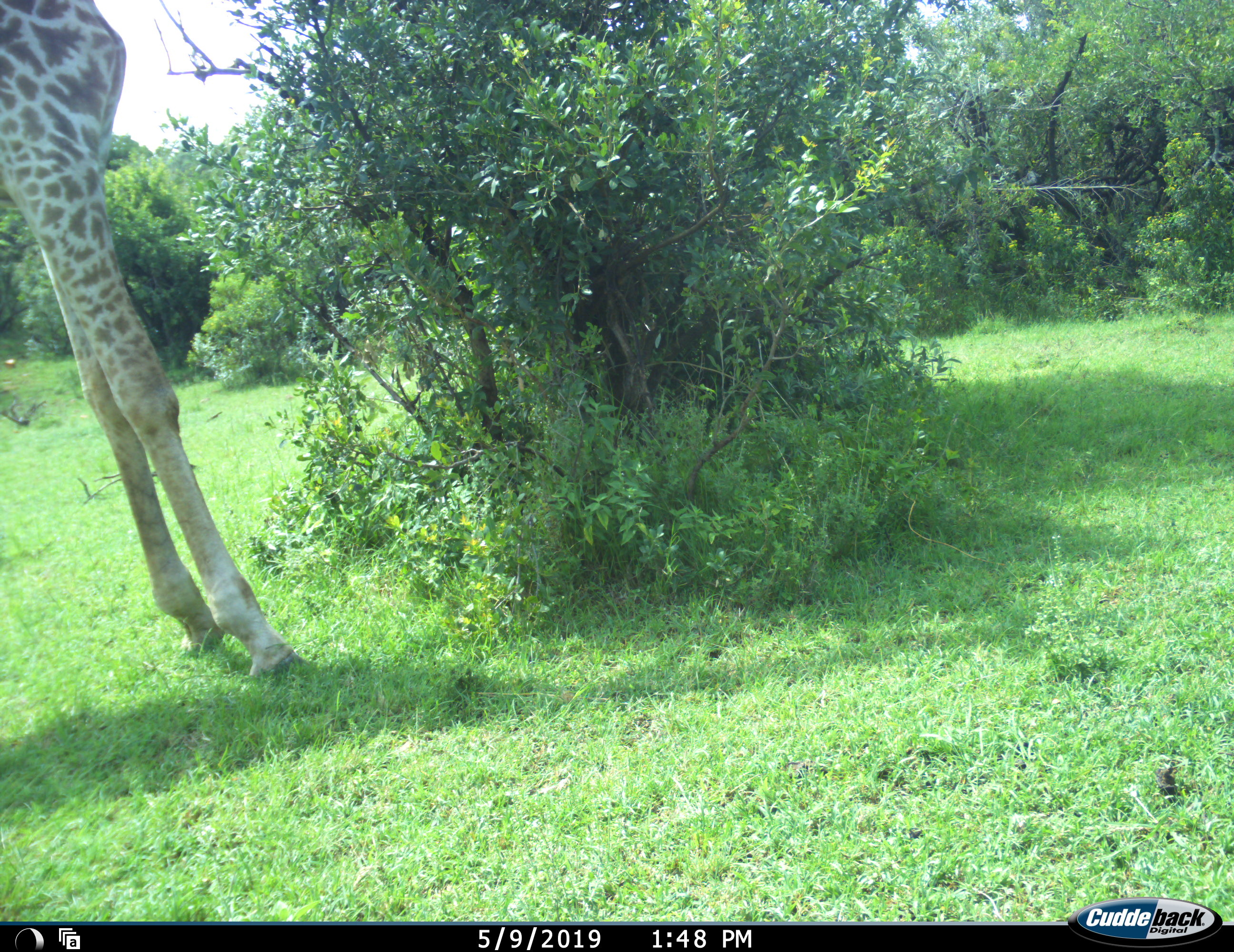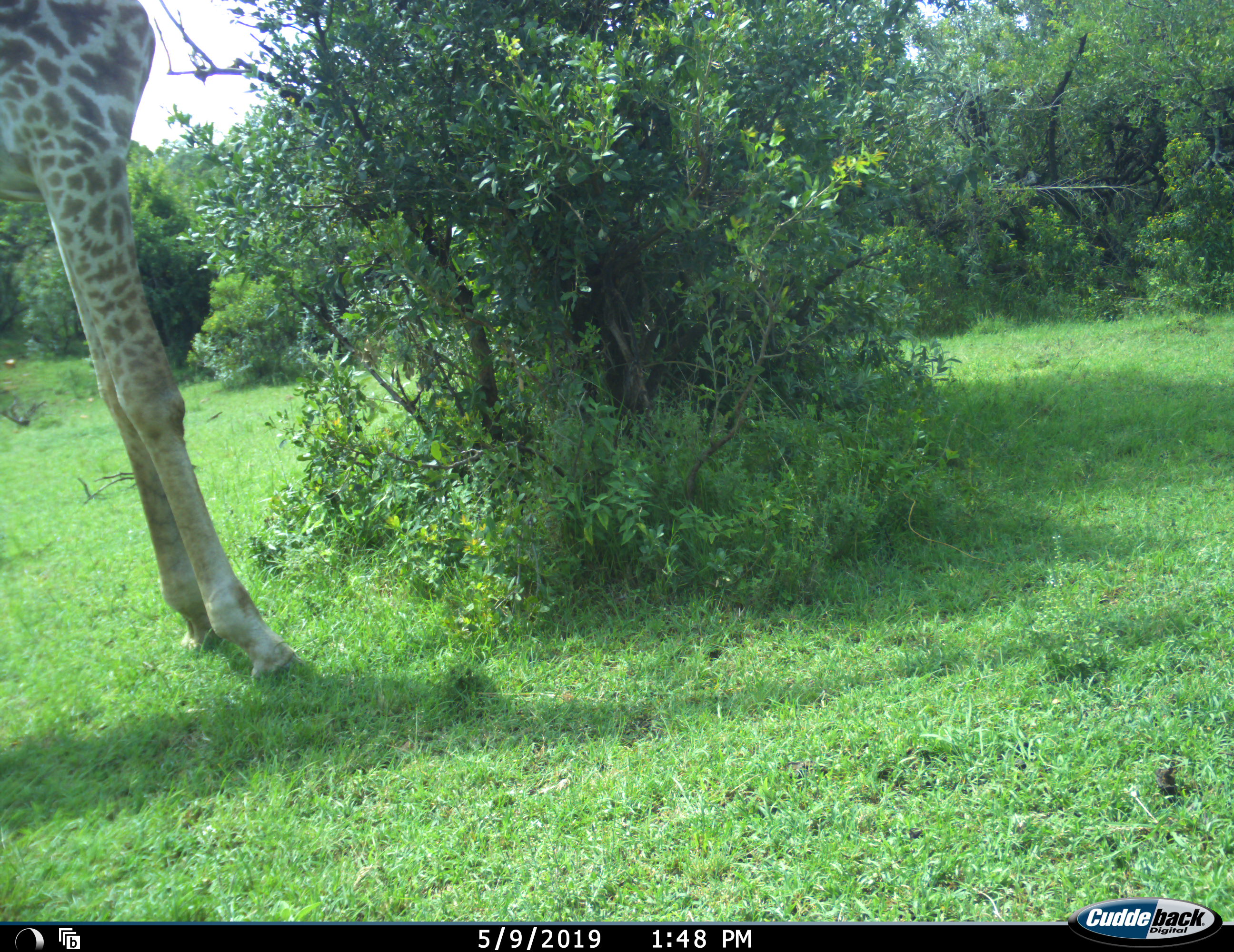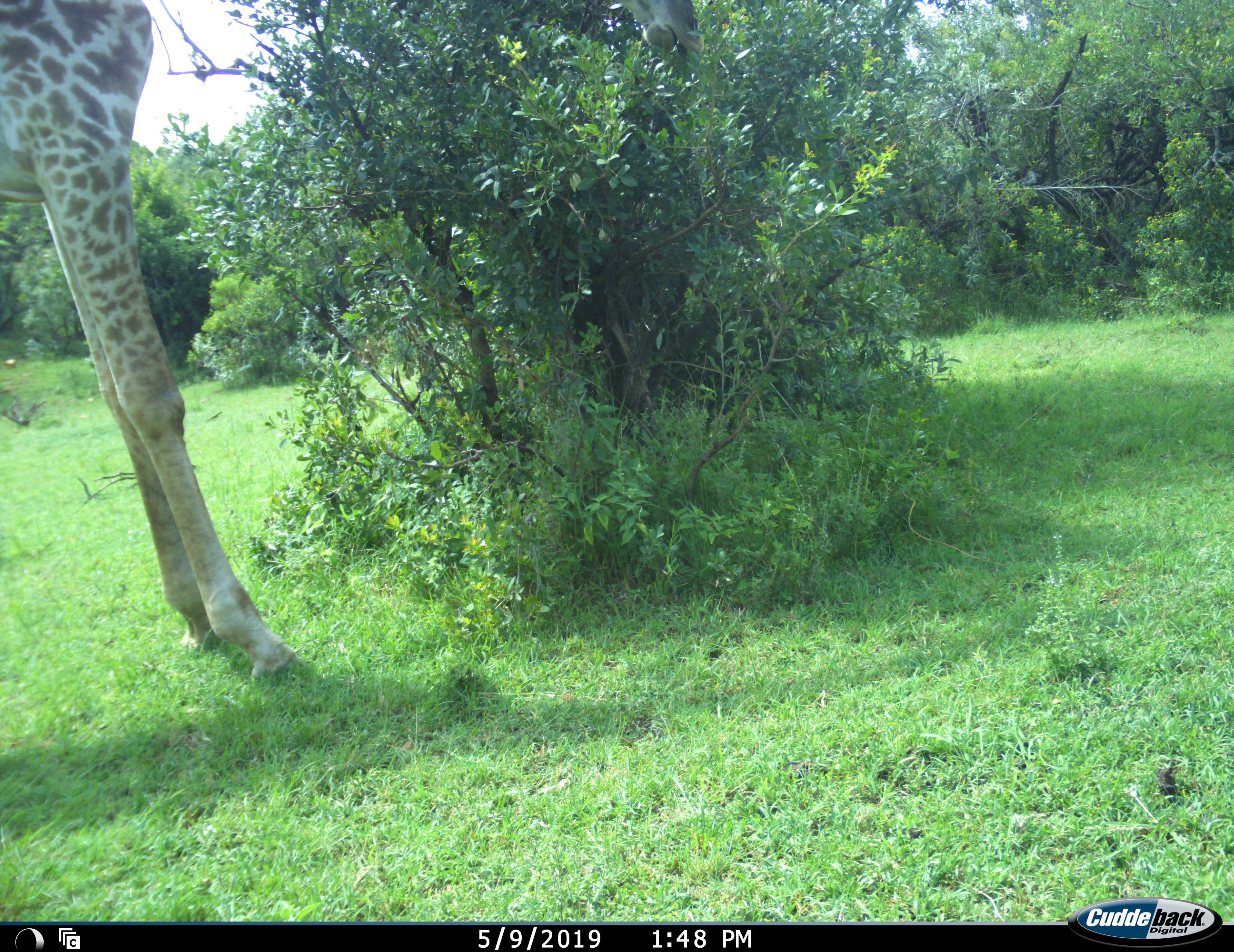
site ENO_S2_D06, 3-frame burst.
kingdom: Animalia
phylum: Chordata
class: Mammalia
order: Artiodactyla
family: Giraffidae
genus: Giraffa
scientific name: Giraffa camelopardalis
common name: giraffe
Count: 1.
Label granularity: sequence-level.